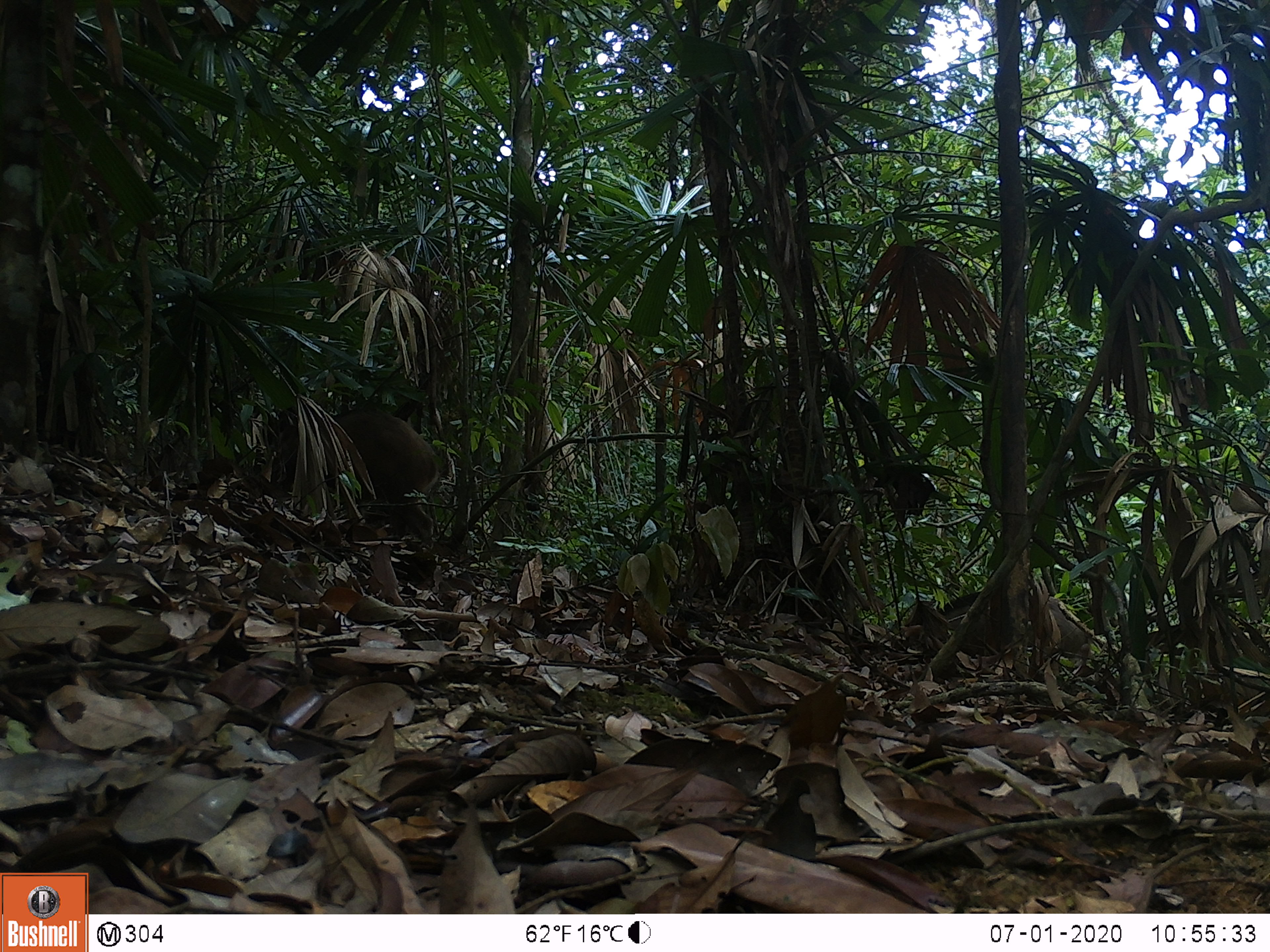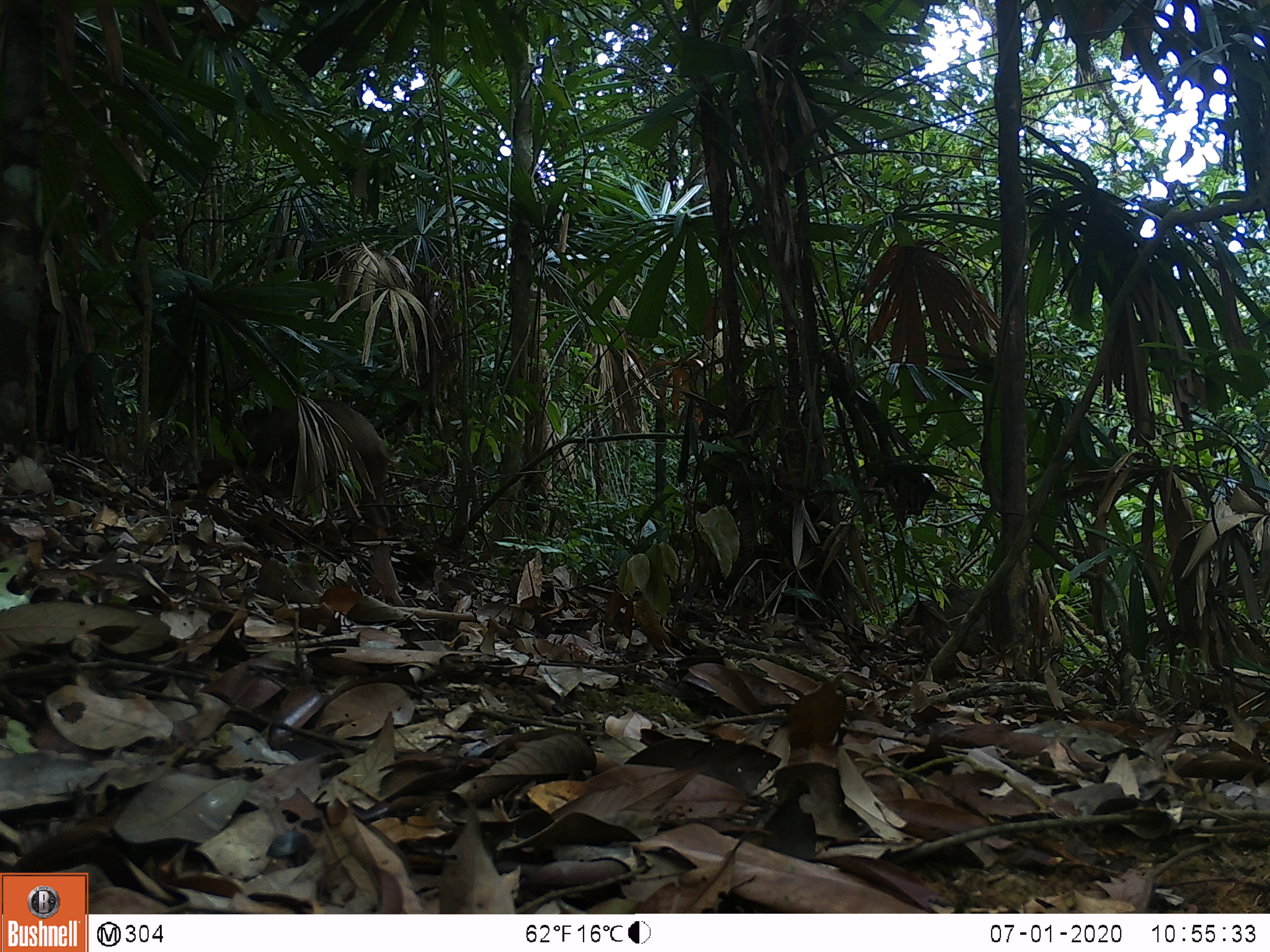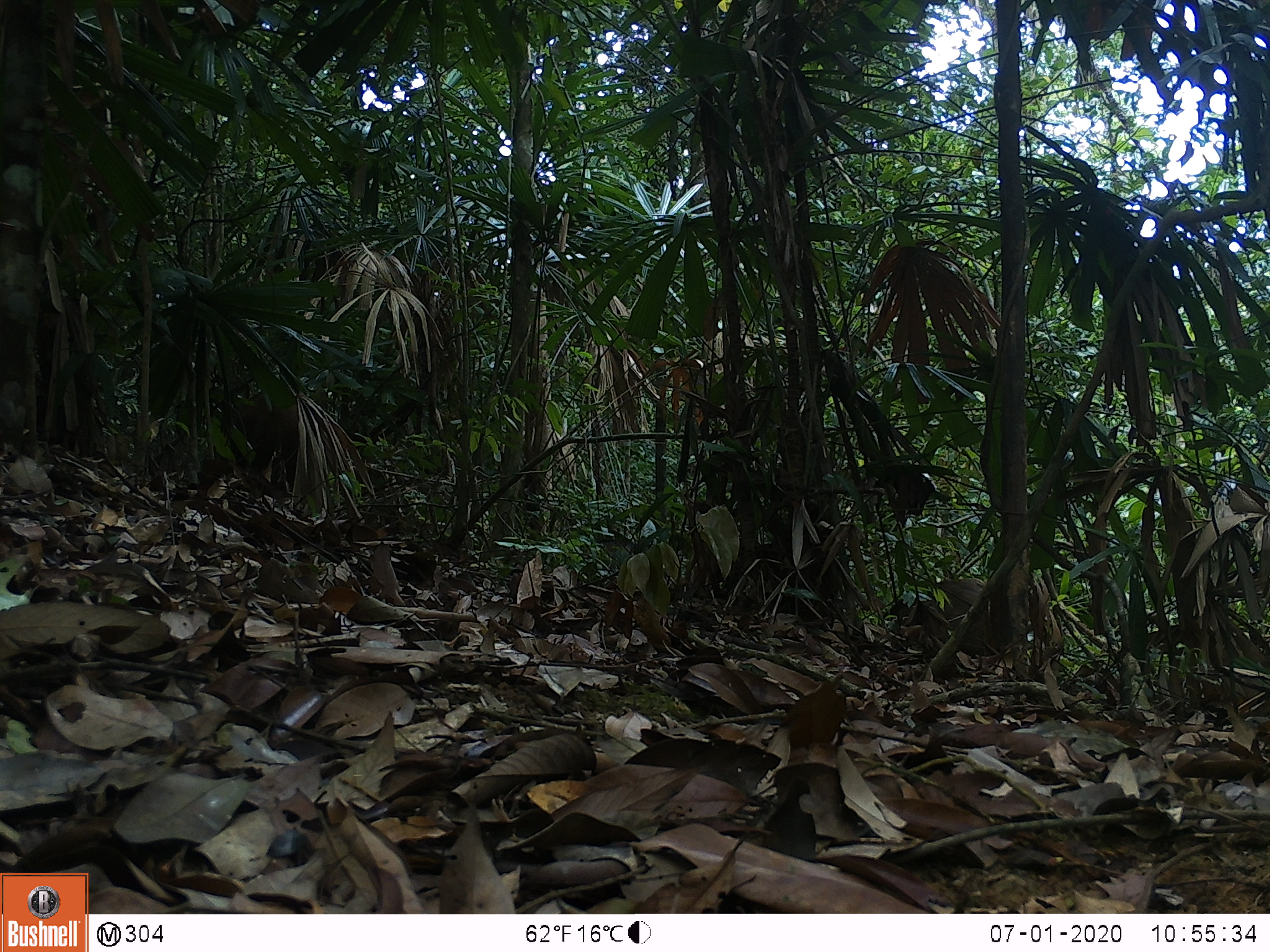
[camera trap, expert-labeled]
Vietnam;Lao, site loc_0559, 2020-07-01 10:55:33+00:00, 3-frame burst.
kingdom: Animalia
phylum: Chordata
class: Mammalia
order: Artiodactyla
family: Suidae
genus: Sus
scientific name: Sus scrofa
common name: eurasian wild pig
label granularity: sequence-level